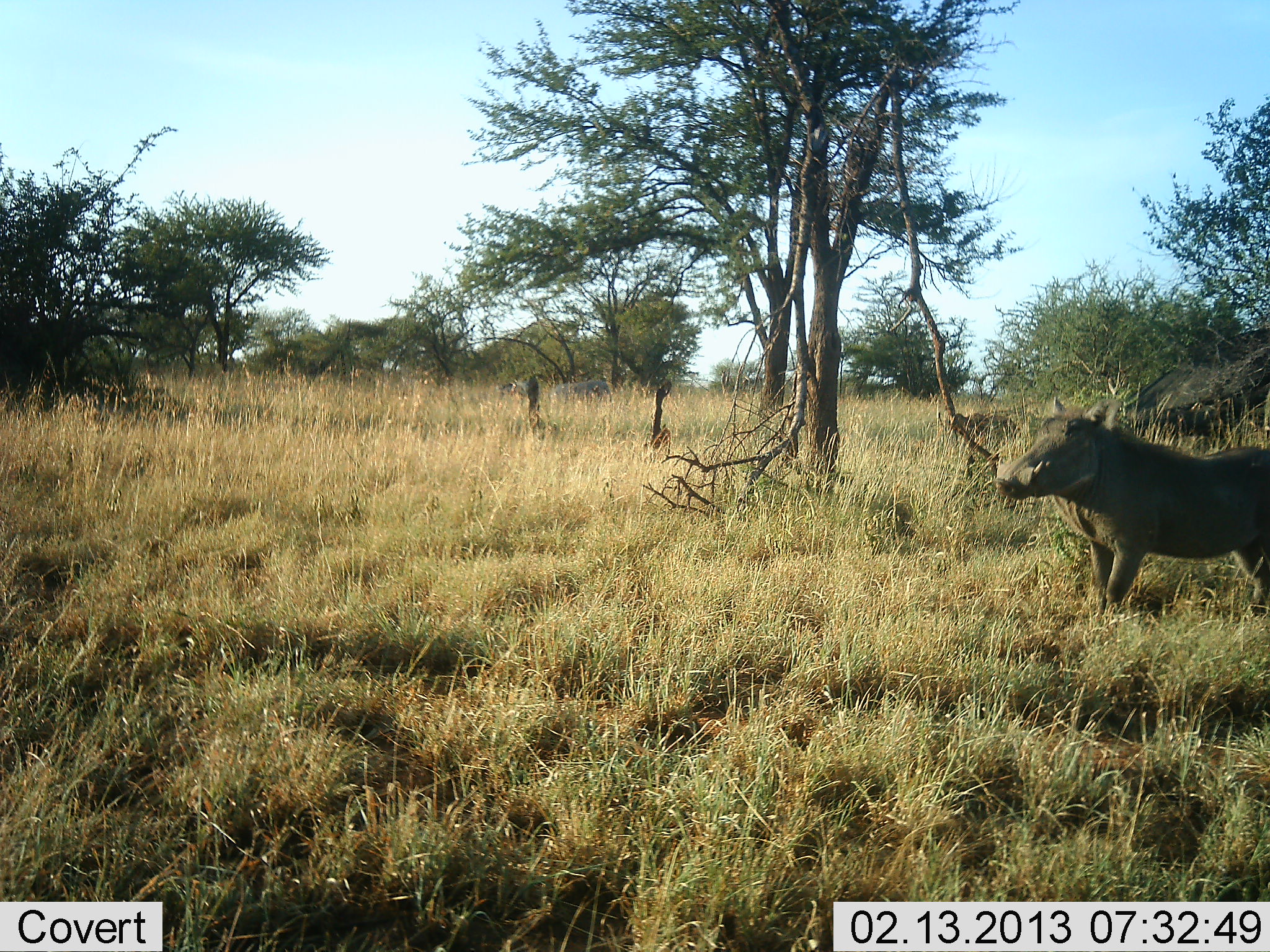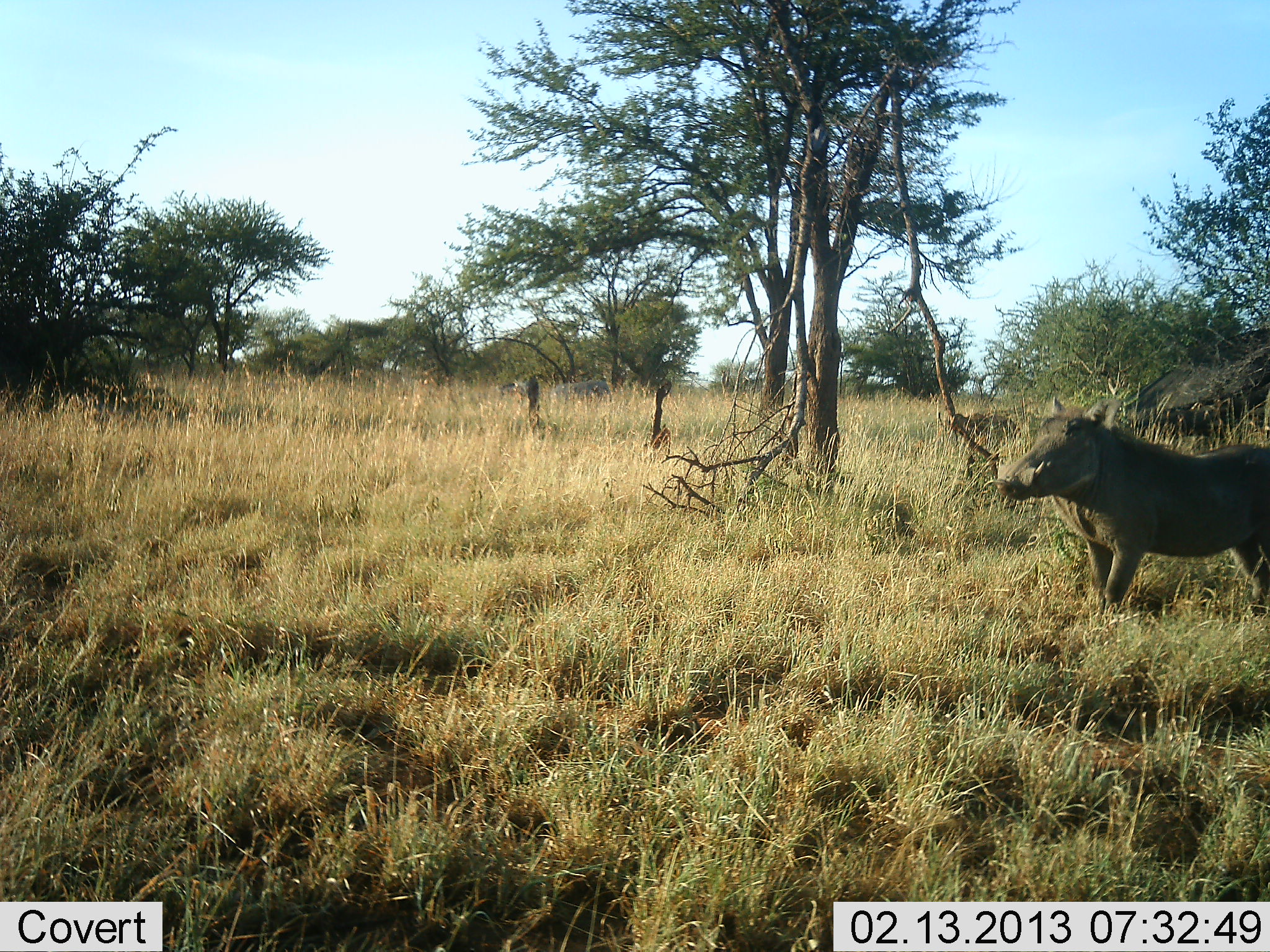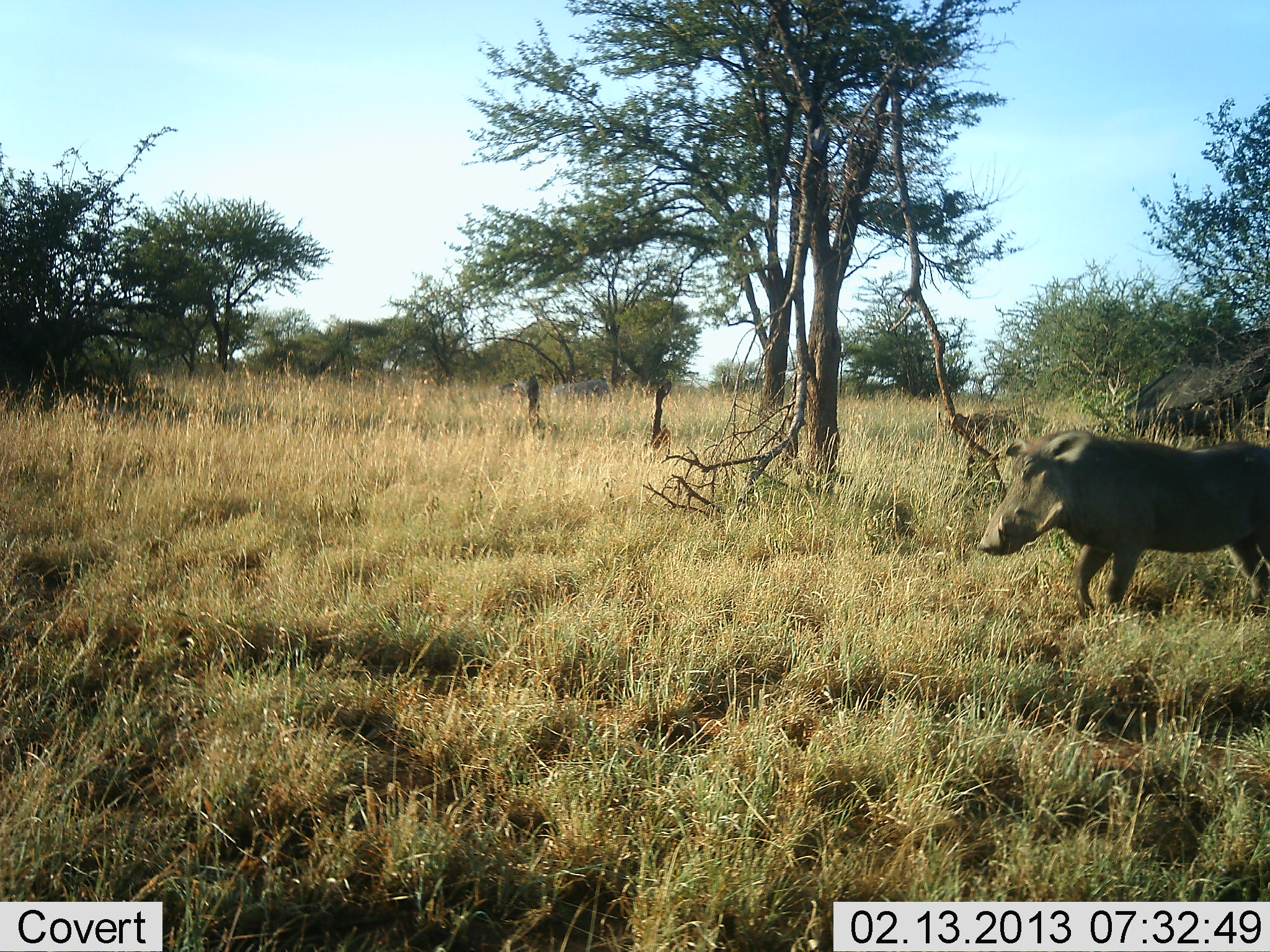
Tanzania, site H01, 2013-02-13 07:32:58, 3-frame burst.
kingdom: Animalia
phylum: Chordata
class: Mammalia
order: Artiodactyla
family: Suidae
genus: Phacochoerus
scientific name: Phacochoerus africanus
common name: warthog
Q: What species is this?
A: Warthog (Phacochoerus africanus).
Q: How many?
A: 1.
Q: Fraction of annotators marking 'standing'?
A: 93%.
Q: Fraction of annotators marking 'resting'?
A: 0%.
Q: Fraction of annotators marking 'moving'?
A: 0%.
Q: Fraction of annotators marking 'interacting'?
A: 0%.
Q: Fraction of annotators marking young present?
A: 0%.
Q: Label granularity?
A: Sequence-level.